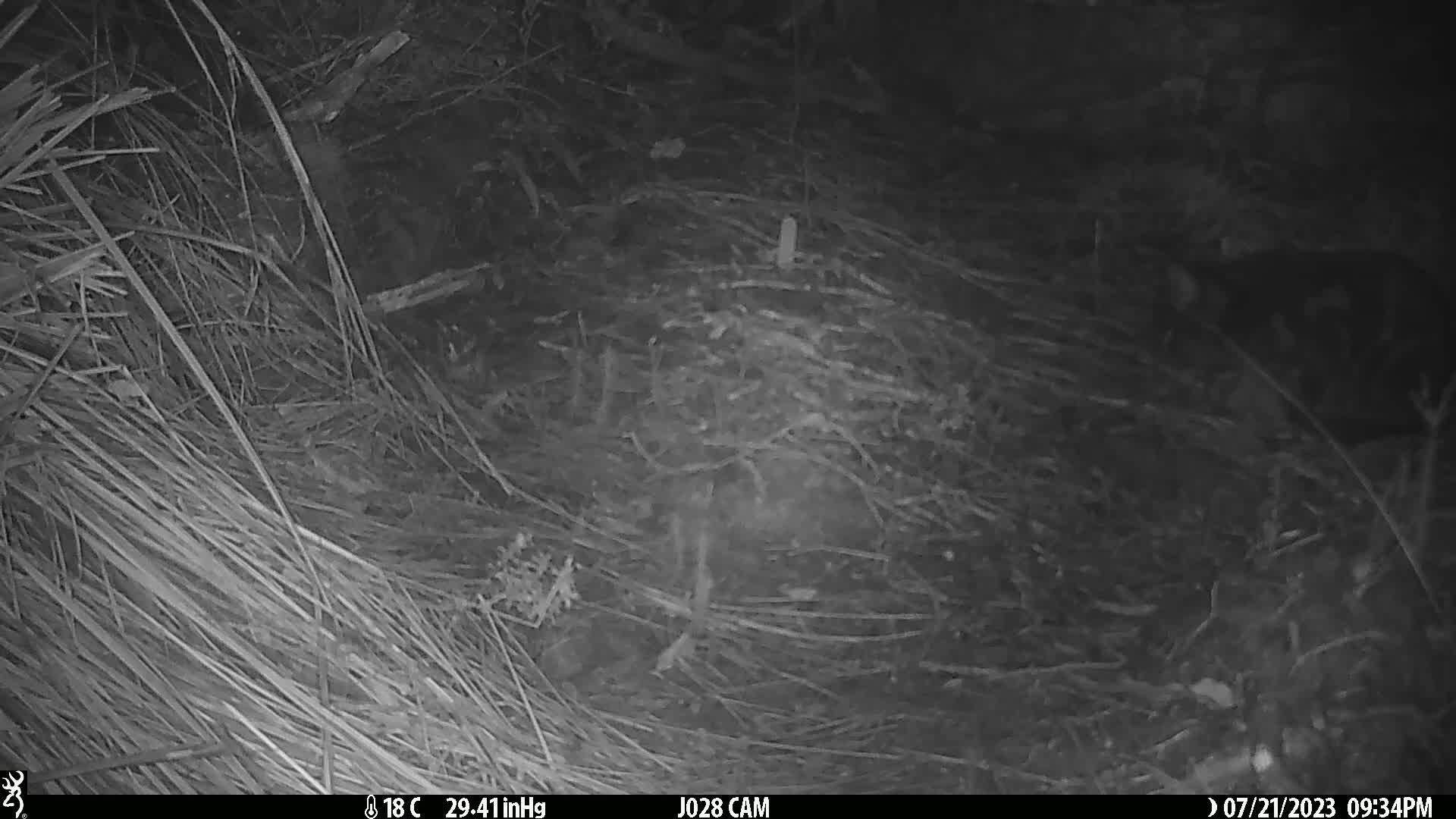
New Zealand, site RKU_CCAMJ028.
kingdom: Animalia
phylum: Chordata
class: Mammalia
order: Carnivora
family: Felidae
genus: Felis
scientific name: Felis catus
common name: domestic cat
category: cat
Cat (domestic cat) (Felis catus).